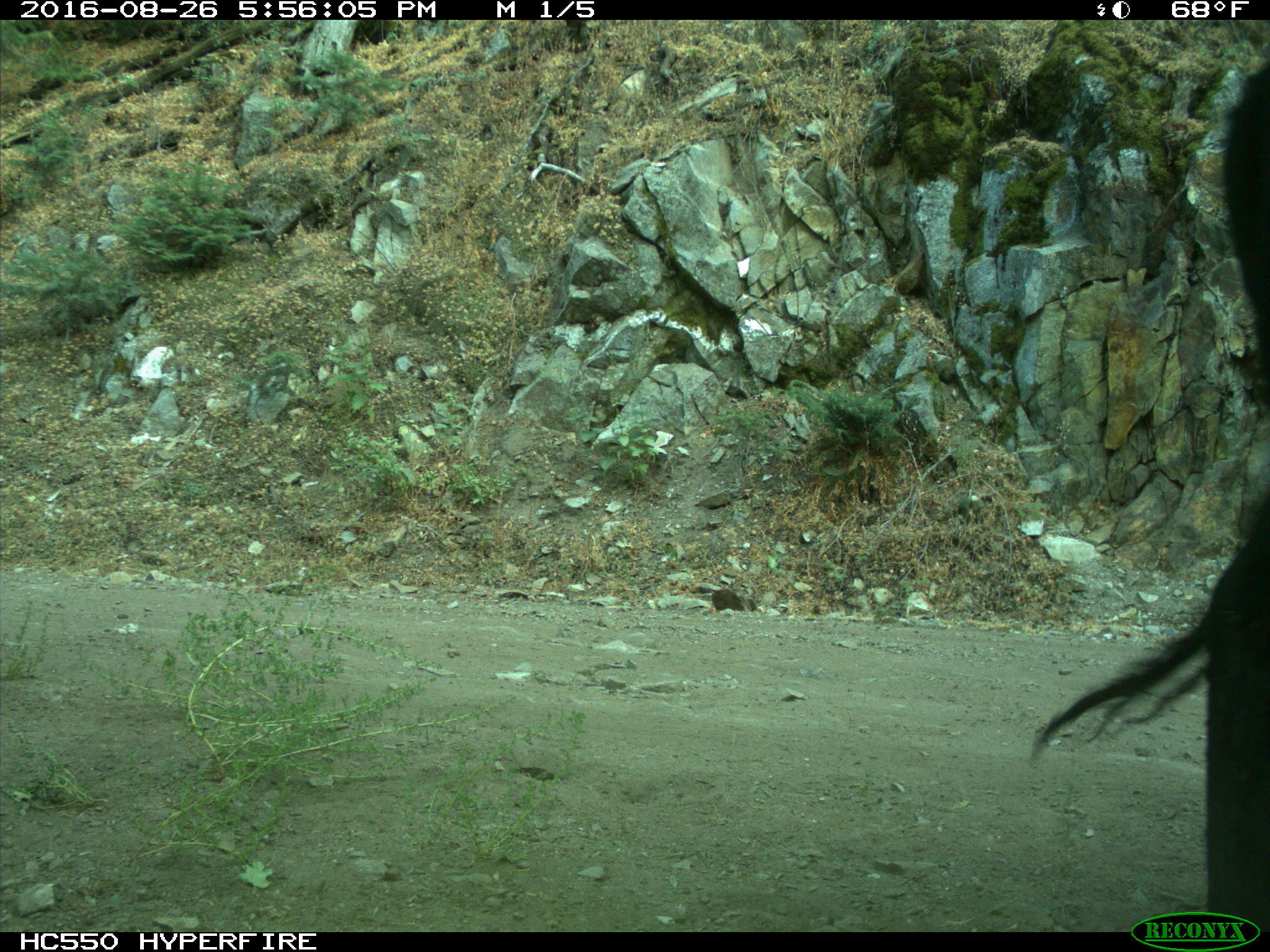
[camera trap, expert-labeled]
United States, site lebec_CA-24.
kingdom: Animalia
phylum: Chordata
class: Mammalia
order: Artiodactyla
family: Bovidae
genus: Bos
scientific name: Bos taurus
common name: domestic cow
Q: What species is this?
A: Bos taurus (domestic cow).